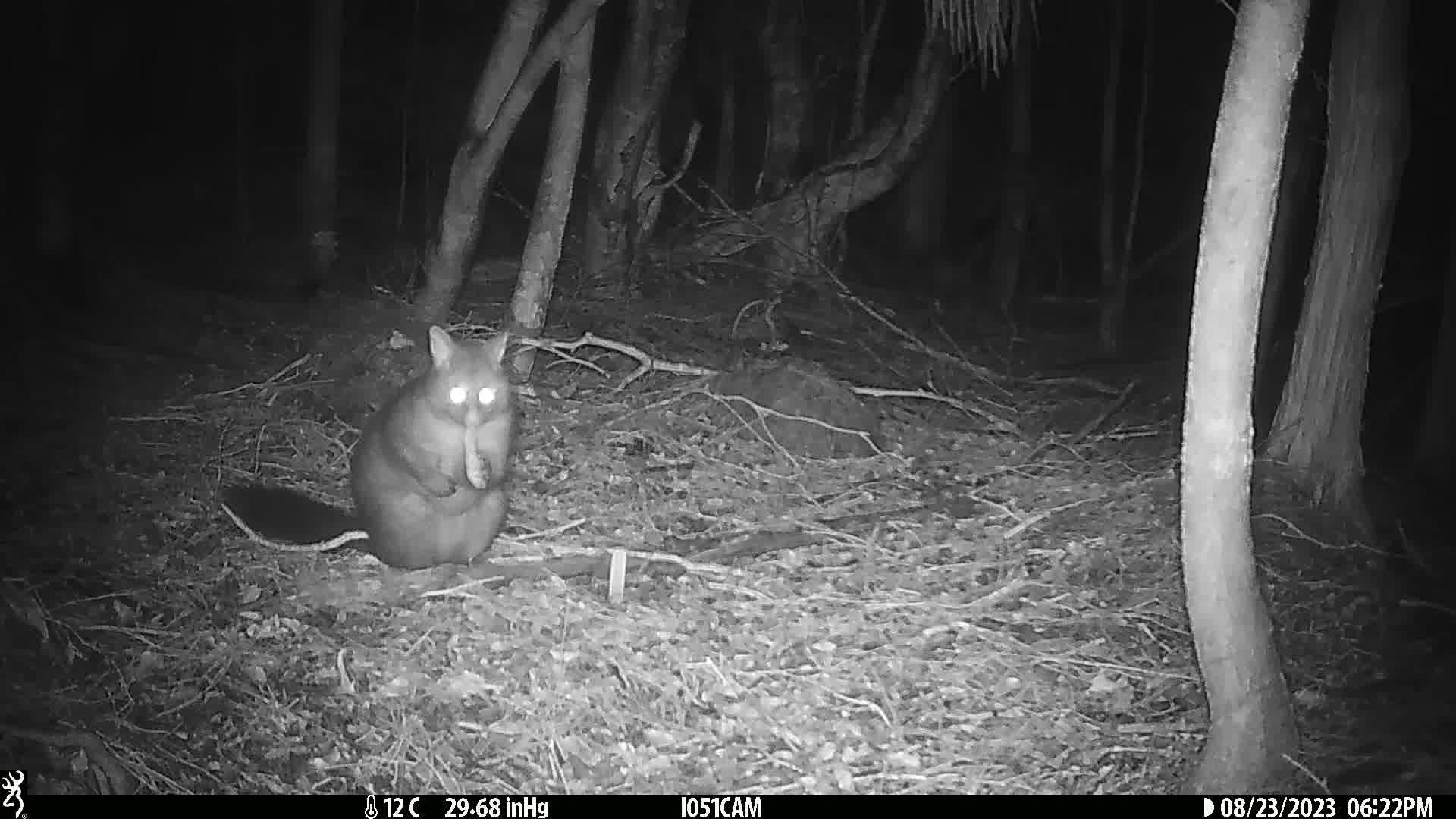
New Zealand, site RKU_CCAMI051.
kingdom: Animalia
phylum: Chordata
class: Mammalia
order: Diprotodontia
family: Phalangeridae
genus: Trichosurus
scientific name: Trichosurus vulpecula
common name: common brushtail possum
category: possum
Possum (common brushtail possum) (Trichosurus vulpecula).